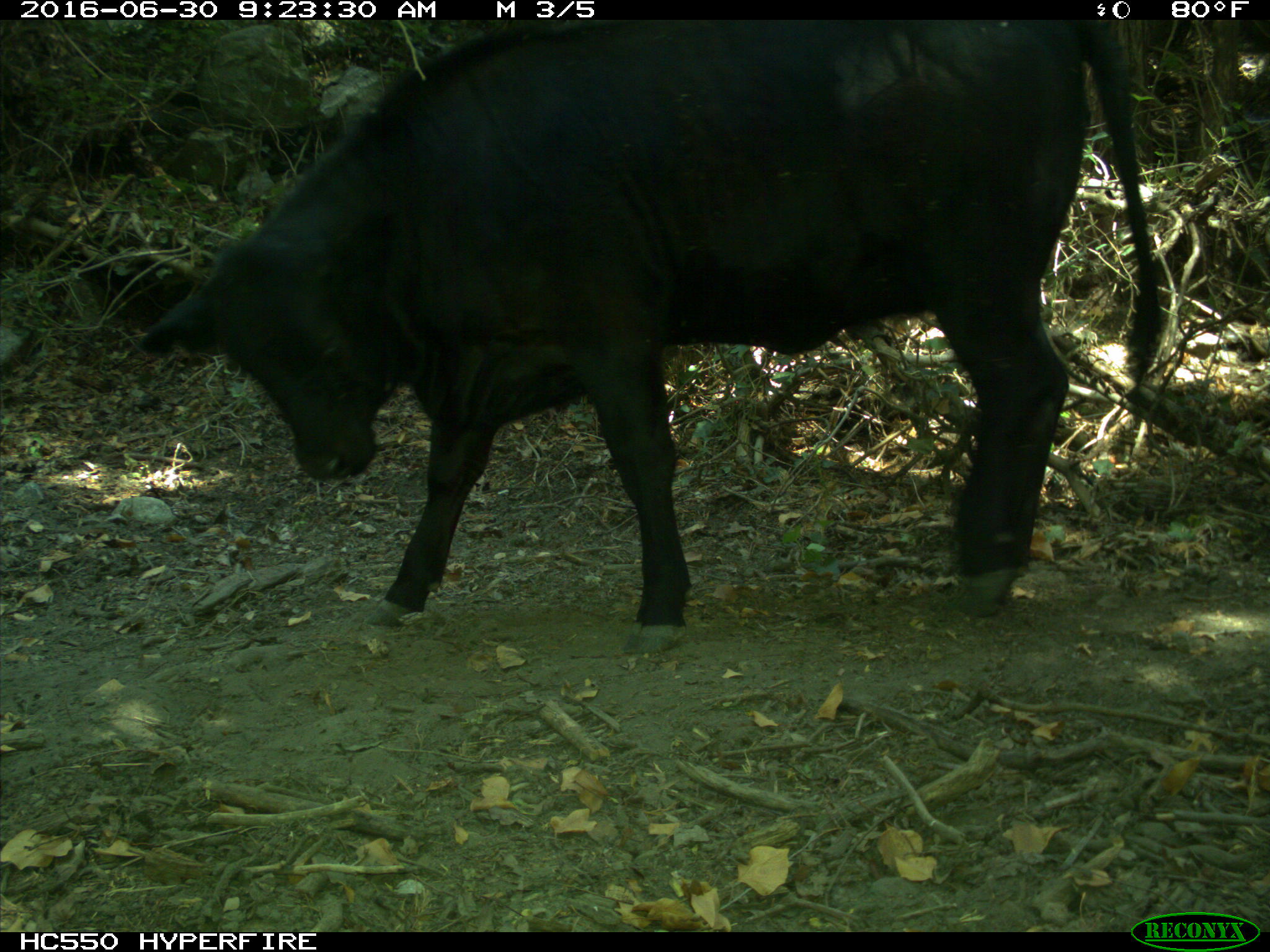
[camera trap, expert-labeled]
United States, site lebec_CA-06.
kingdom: Animalia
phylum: Chordata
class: Mammalia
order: Artiodactyla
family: Bovidae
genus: Bos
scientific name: Bos taurus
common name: domestic cow